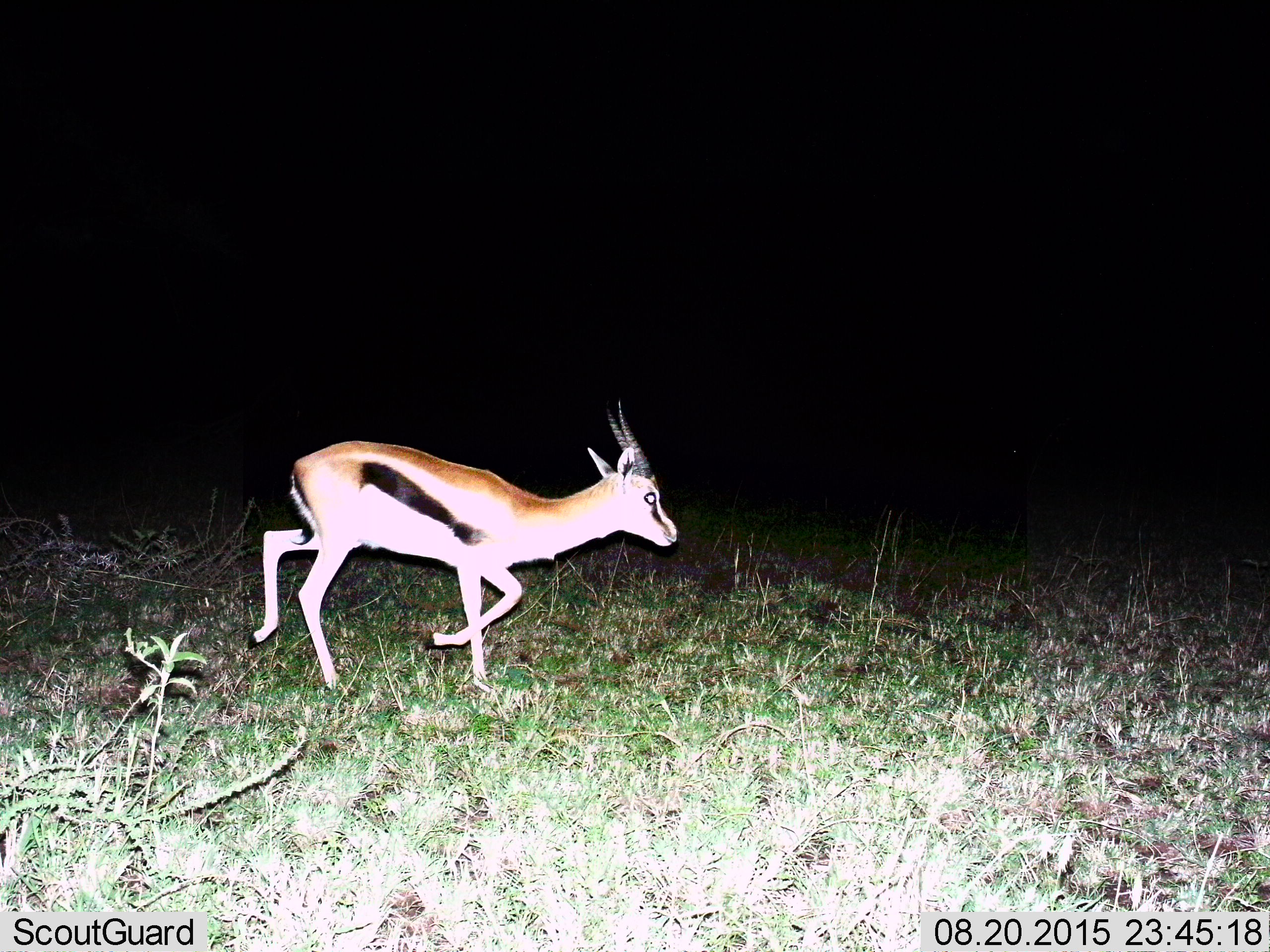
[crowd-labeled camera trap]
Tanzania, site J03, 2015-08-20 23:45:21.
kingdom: Animalia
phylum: Chordata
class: Mammalia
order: Artiodactyla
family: Bovidae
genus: Eudorcas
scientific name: Eudorcas thomsonii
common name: thomson's gazelle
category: gazellethomsons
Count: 1.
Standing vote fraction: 0%.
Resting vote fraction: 0%.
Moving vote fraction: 90%.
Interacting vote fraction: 0%.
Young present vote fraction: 10%.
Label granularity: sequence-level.